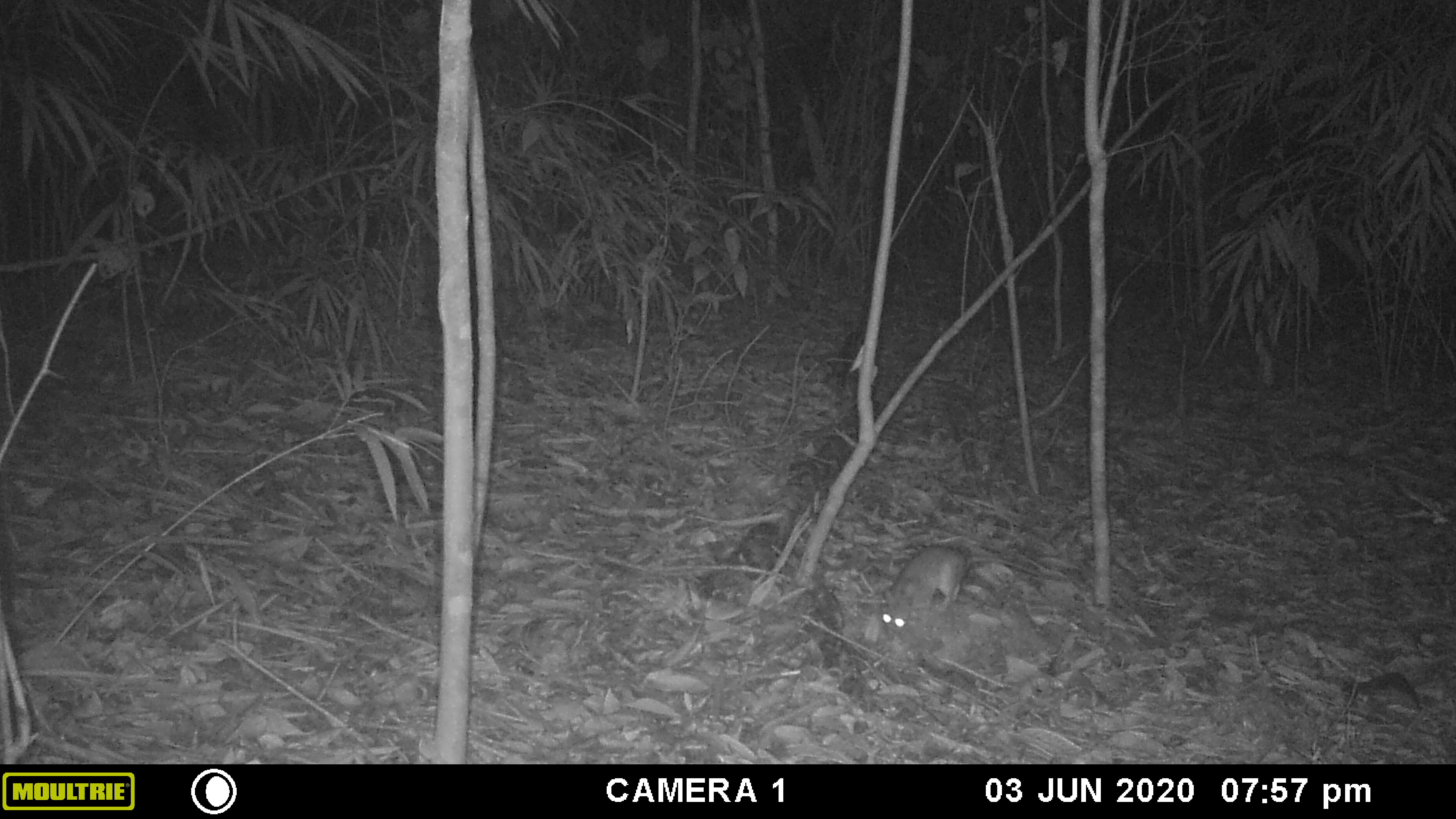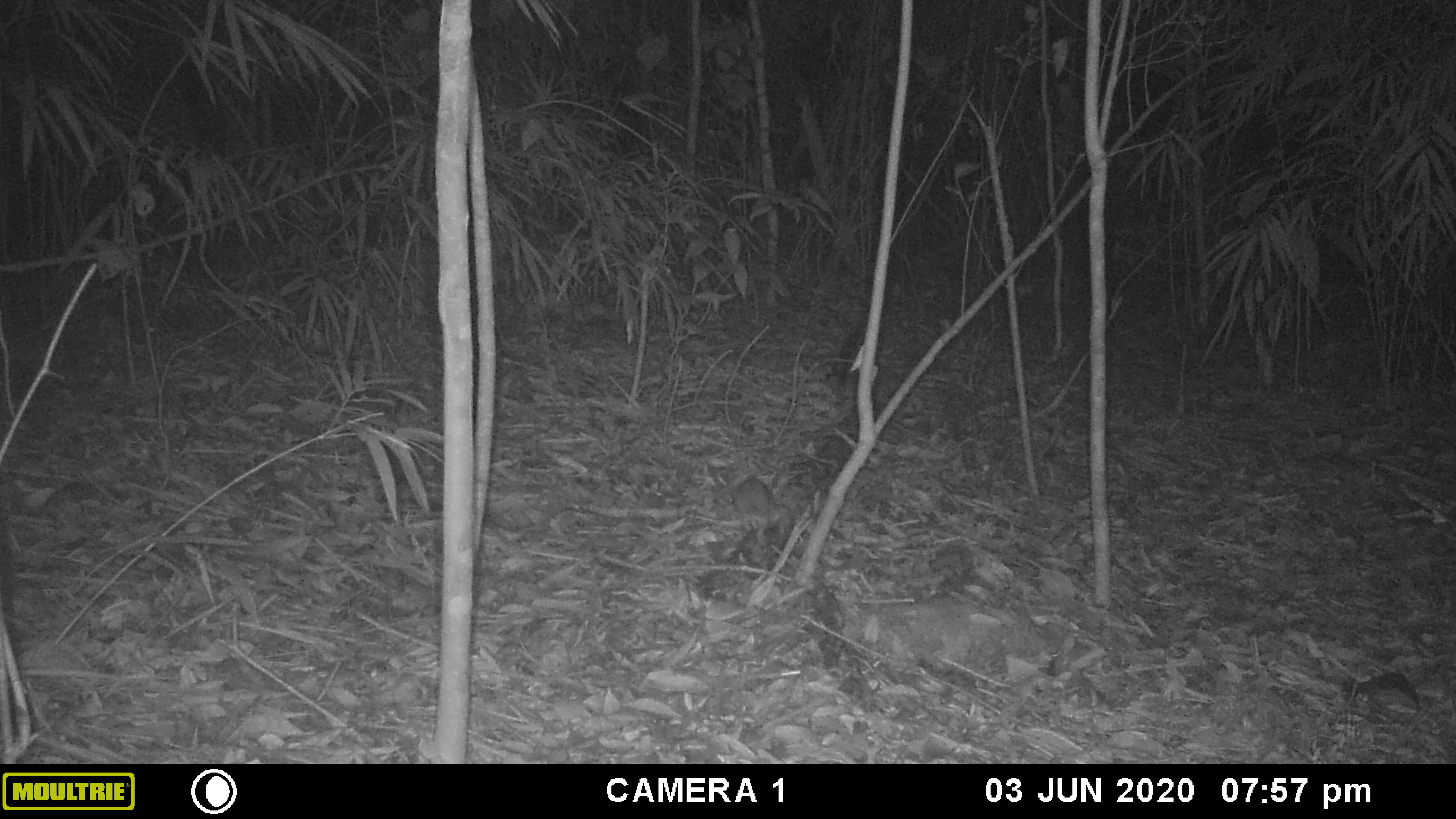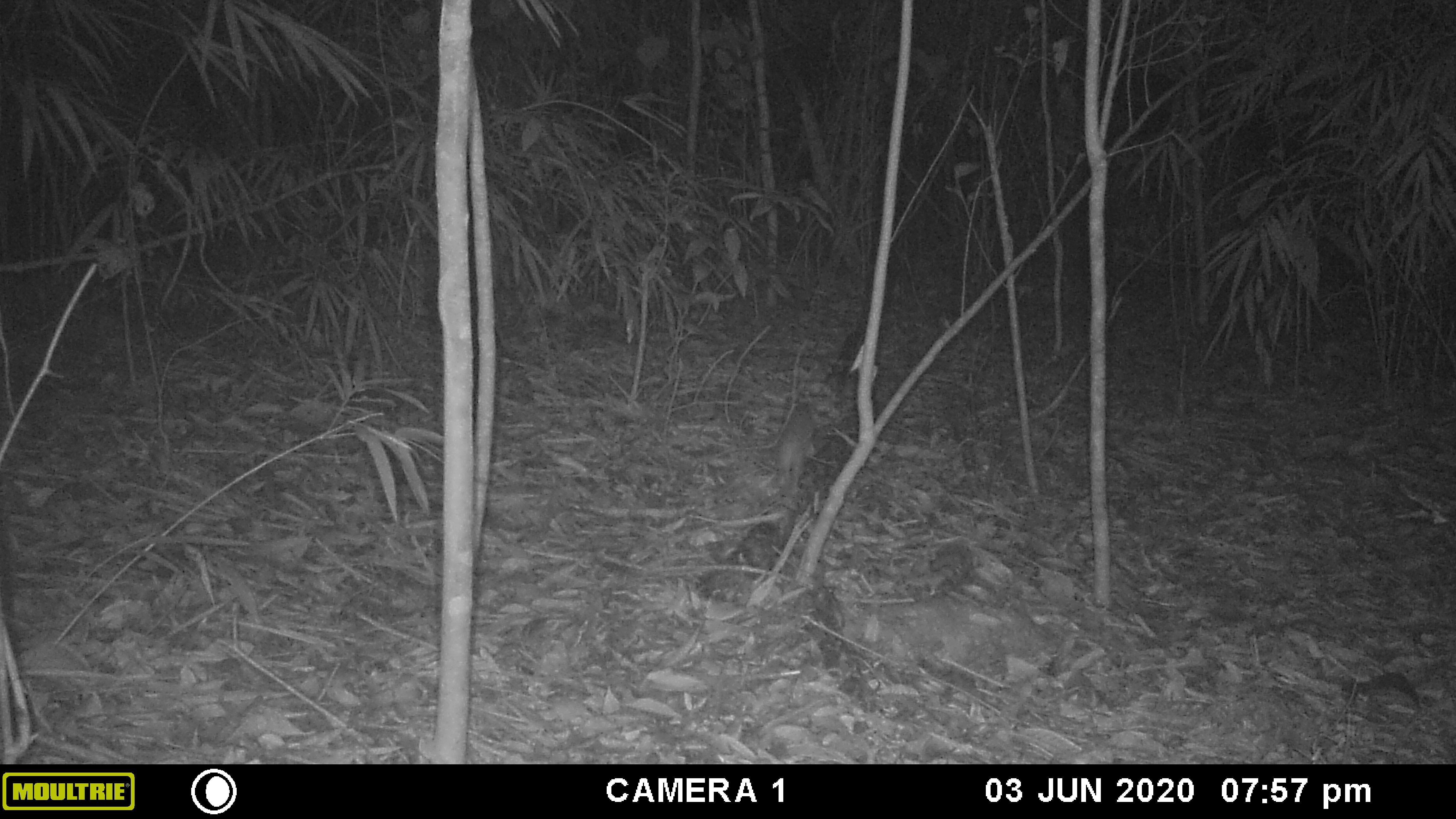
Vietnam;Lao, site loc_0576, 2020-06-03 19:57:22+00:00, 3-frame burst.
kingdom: Animalia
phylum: Chordata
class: Mammalia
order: Rodentia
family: Muridae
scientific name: Muridae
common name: old-world mice and rats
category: unidentified murid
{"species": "unidentified murid (old-world mice and rats) (Muridae)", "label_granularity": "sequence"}